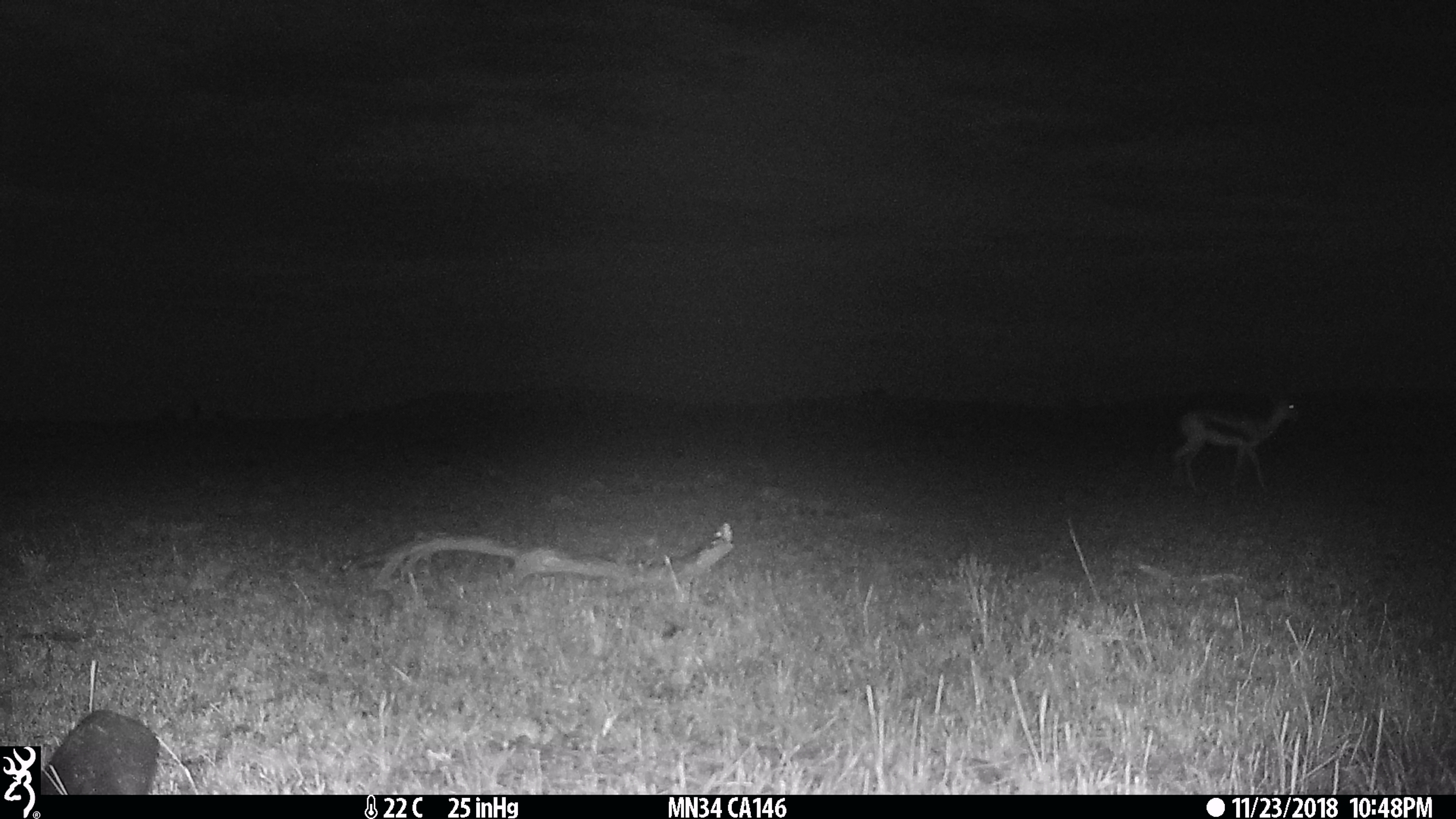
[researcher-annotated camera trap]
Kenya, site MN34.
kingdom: Animalia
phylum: Chordata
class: Mammalia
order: Artiodactyla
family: Bovidae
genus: Eudorcas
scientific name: Eudorcas thomsonii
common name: thomon's gazelle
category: gazelle thomsons